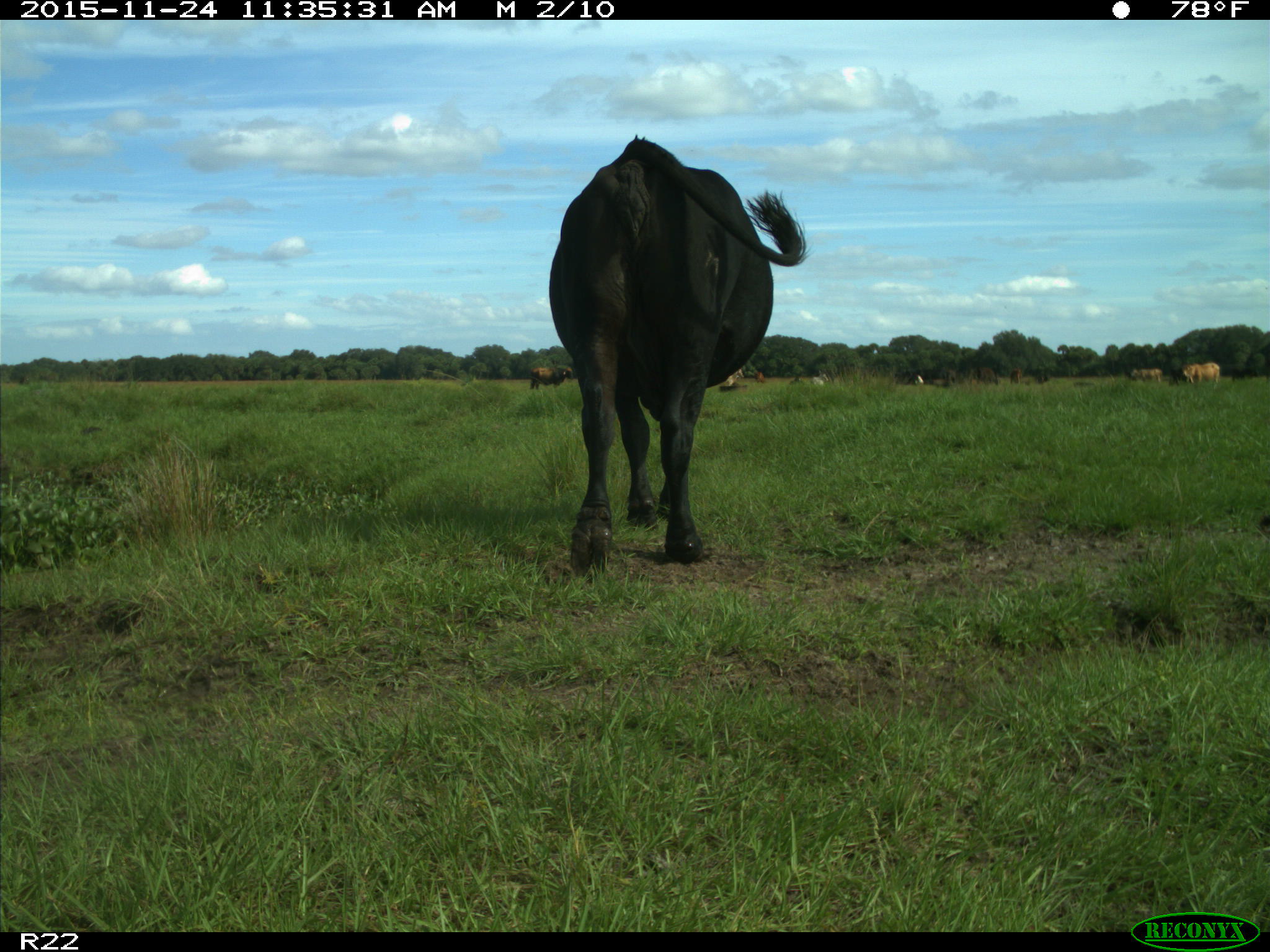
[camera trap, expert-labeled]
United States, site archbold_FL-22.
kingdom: Animalia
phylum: Chordata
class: Mammalia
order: Artiodactyla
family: Bovidae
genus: Bos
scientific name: Bos taurus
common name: domestic cow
Bos taurus (domestic cow).